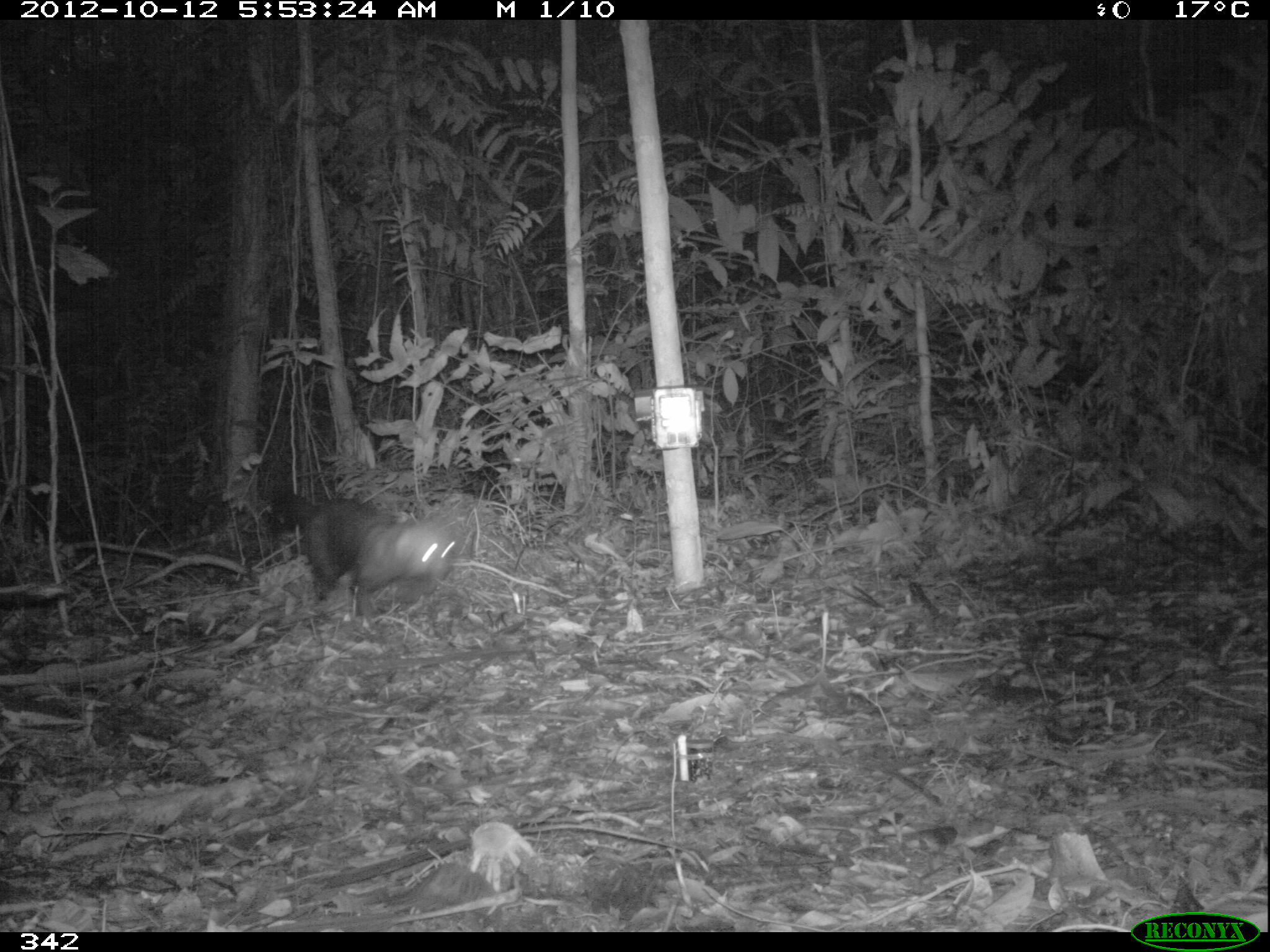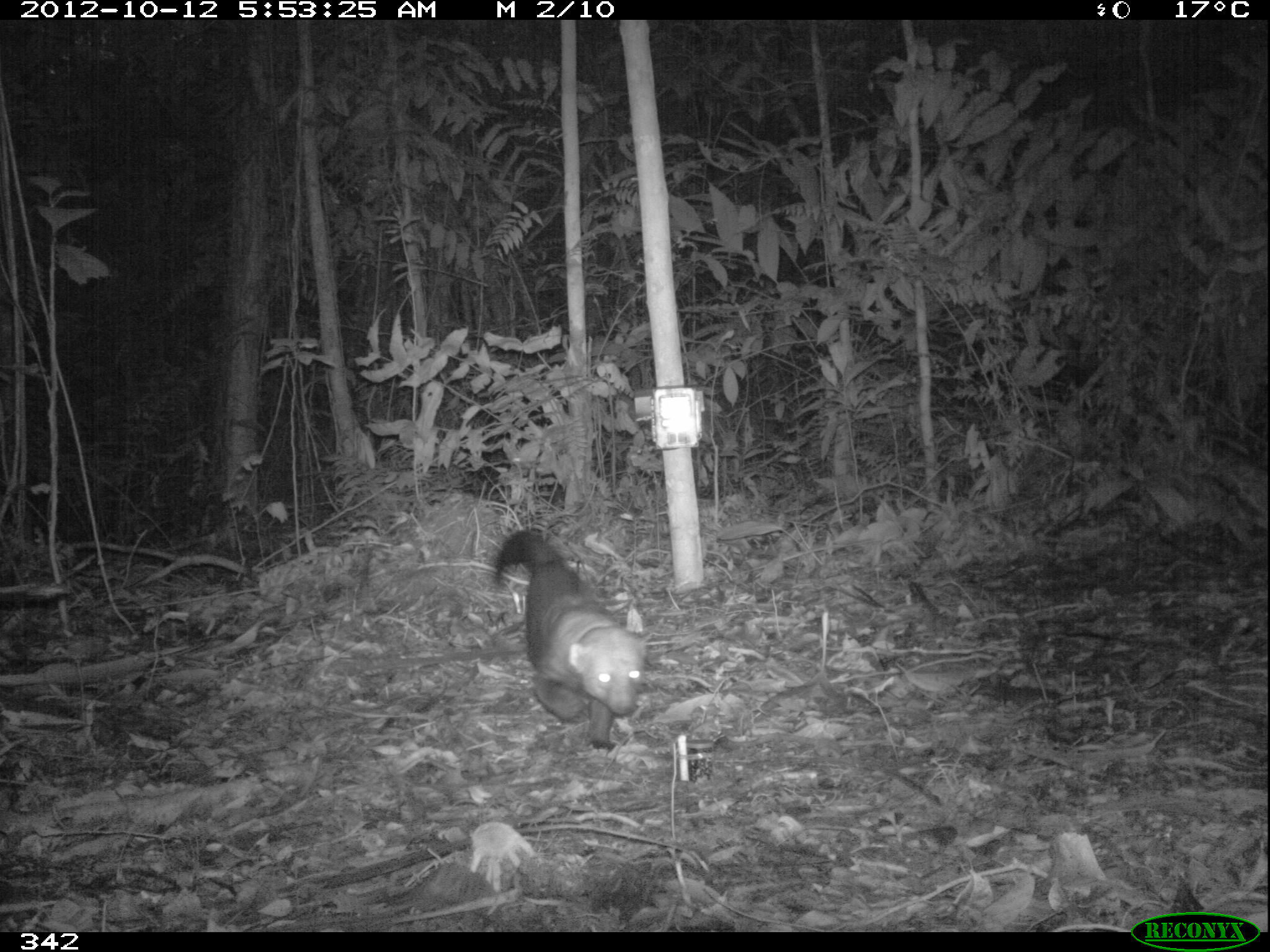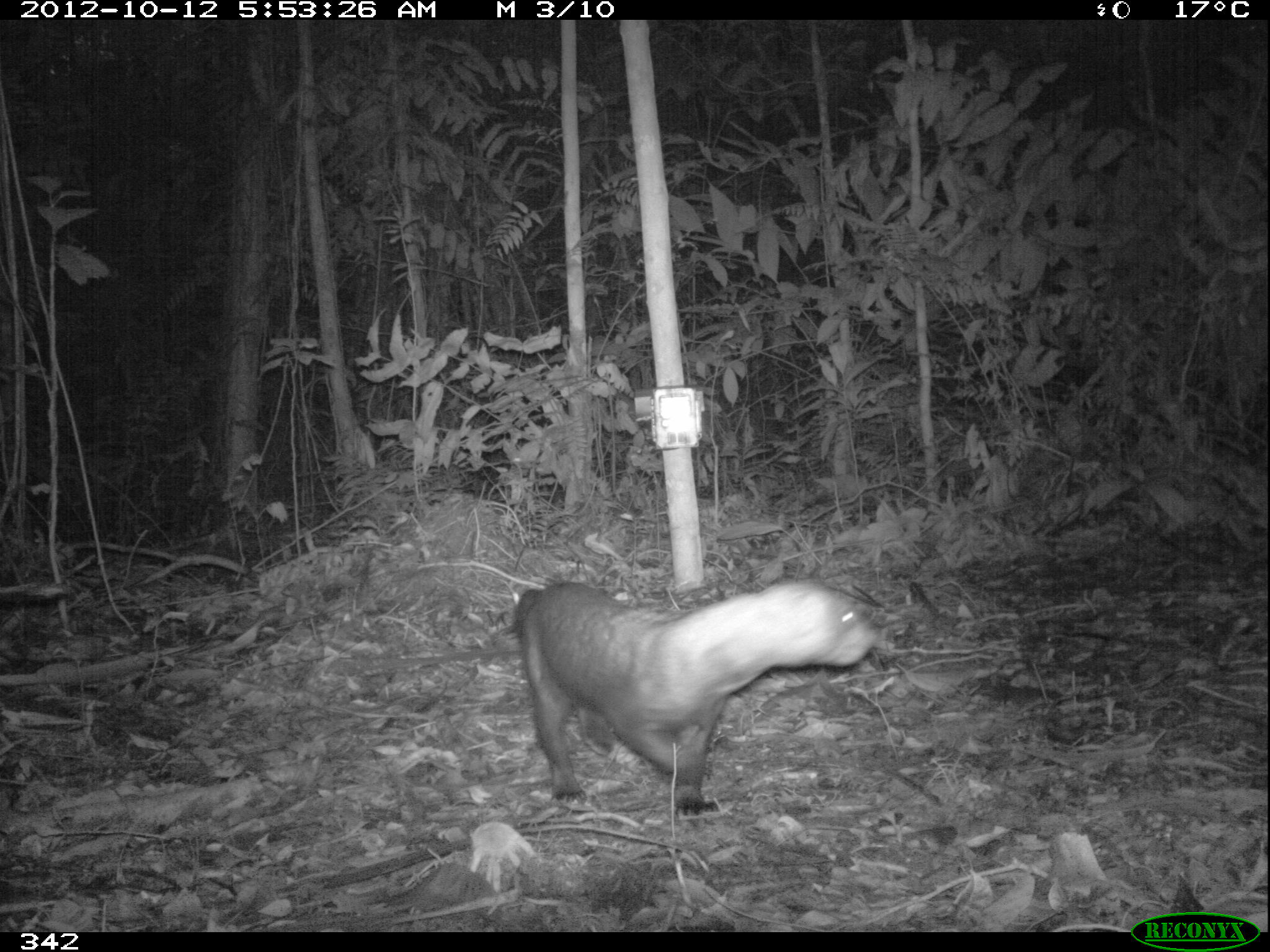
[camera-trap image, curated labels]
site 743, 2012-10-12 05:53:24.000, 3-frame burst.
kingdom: Animalia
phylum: Chordata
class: Mammalia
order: Carnivora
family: Mustelidae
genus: Eira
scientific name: Eira barbara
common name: tayra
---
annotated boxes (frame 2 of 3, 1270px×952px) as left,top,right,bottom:
eira barbara: 490,527,645,750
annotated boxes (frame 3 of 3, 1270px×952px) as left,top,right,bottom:
eira barbara: 512,575,871,814